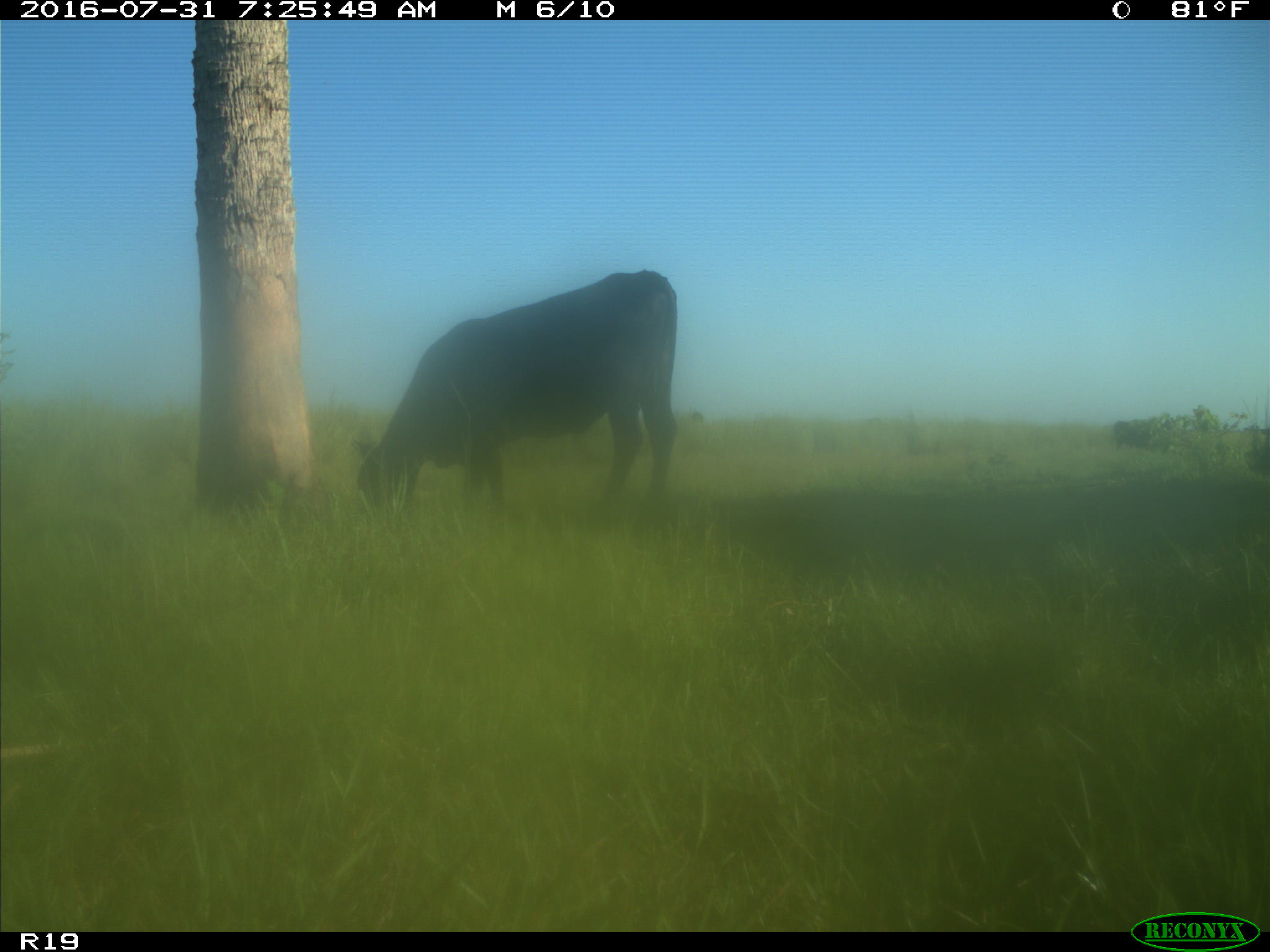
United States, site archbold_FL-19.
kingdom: Animalia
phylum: Chordata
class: Mammalia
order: Artiodactyla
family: Bovidae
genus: Bos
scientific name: Bos taurus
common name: domestic cow